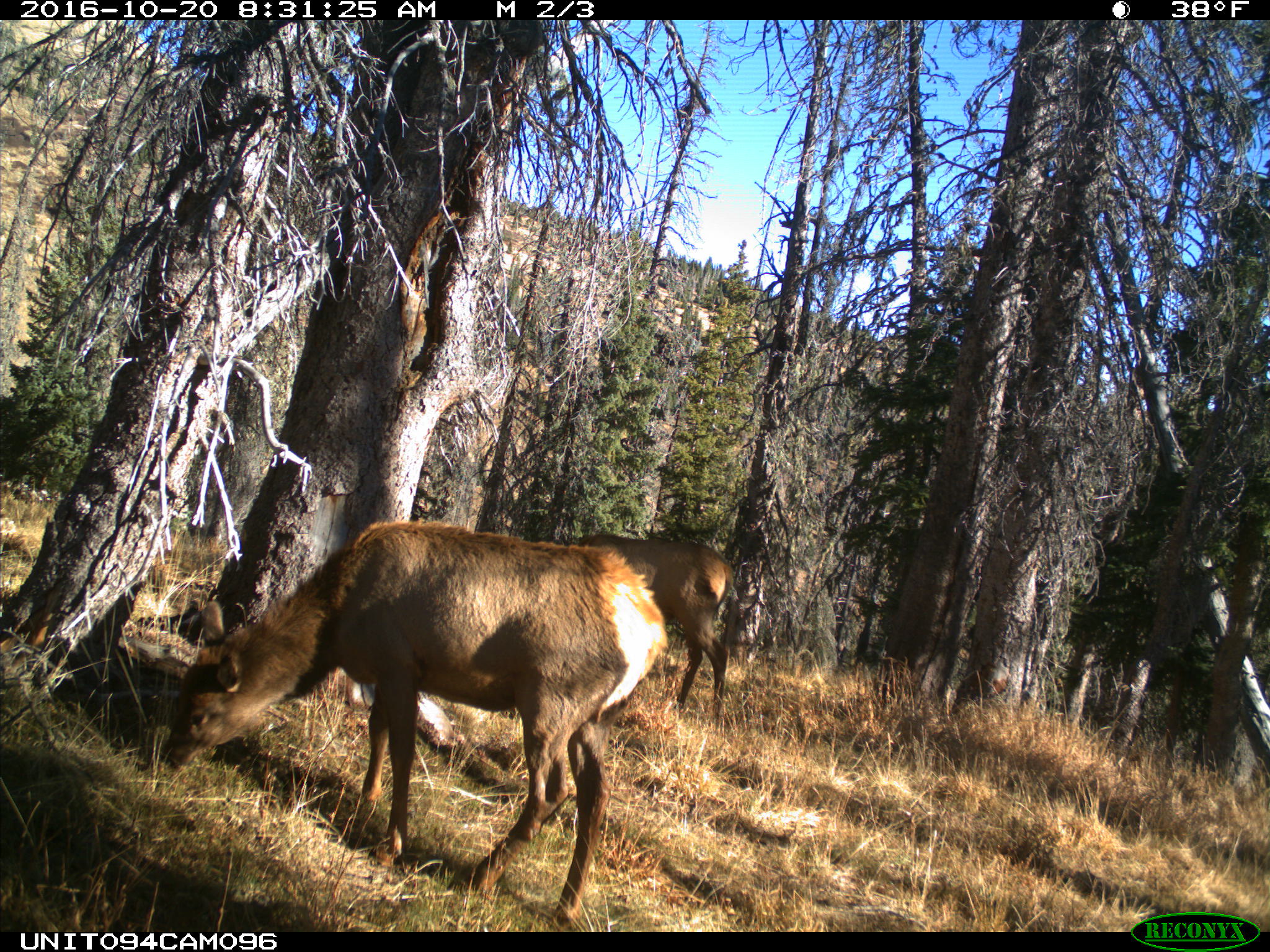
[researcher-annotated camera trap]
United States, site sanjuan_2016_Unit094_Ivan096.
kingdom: Animalia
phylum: Chordata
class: Mammalia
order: Artiodactyla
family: Cervidae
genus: Cervus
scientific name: Cervus elaphus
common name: red deer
Cervus elaphus (red deer).